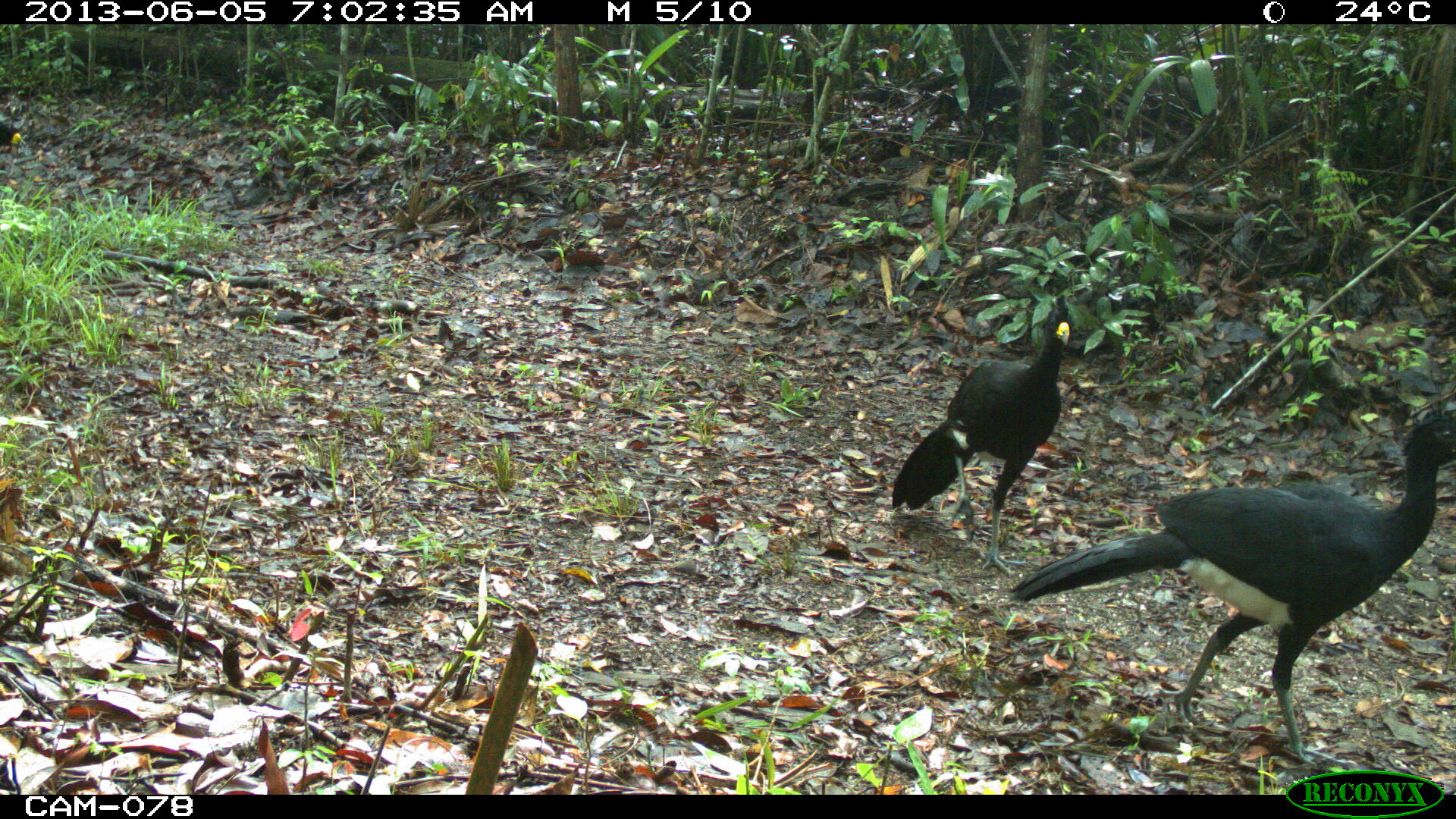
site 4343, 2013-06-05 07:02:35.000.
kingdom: Animalia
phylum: Chordata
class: Aves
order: Galliformes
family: Cracidae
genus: Crax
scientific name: Crax rubra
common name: great curassow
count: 2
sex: male